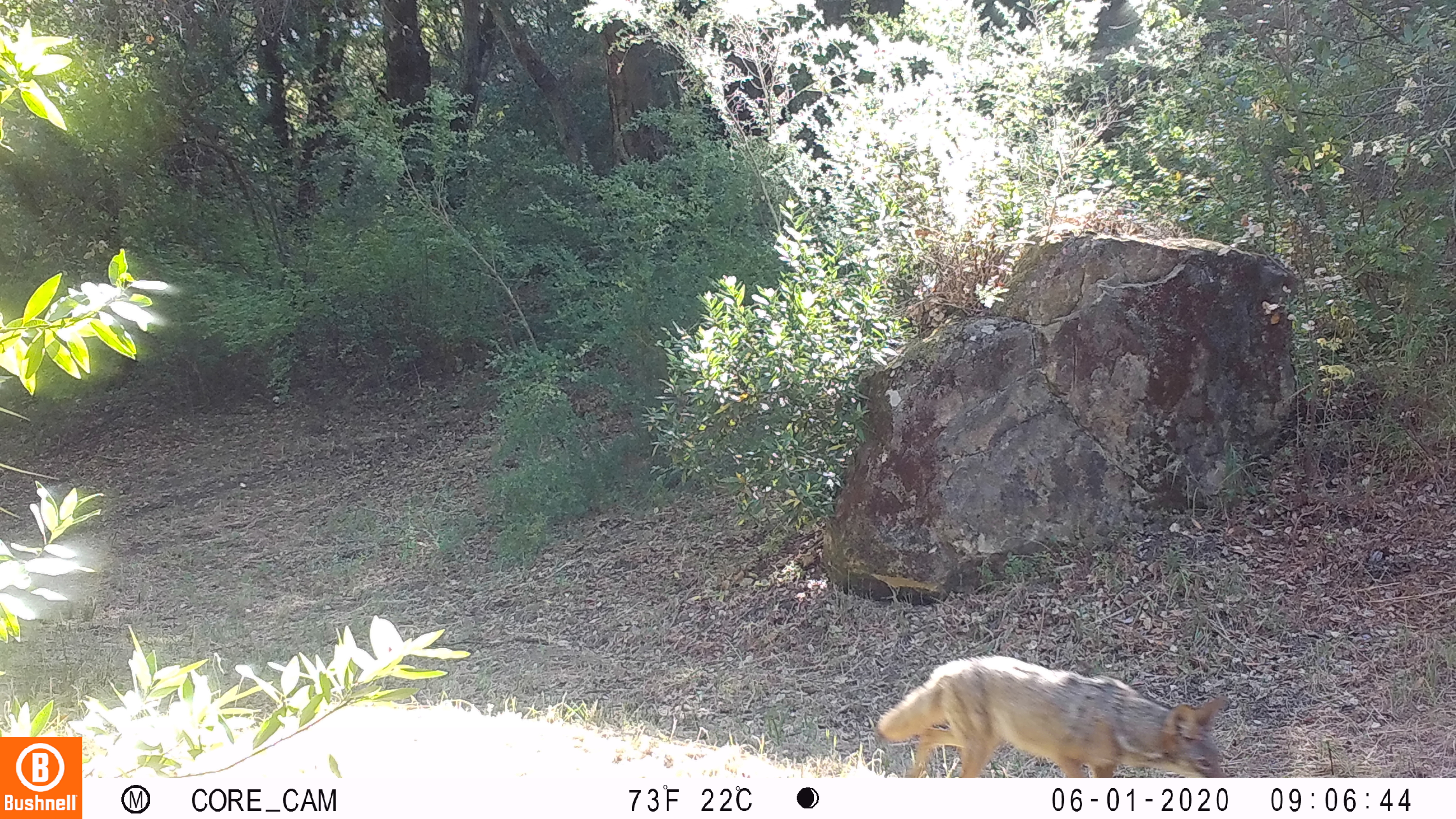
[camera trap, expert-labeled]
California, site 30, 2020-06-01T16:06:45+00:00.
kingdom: Animalia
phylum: Chordata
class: Mammalia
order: Carnivora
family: Canidae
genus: Canis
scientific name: Canis latrans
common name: coyote